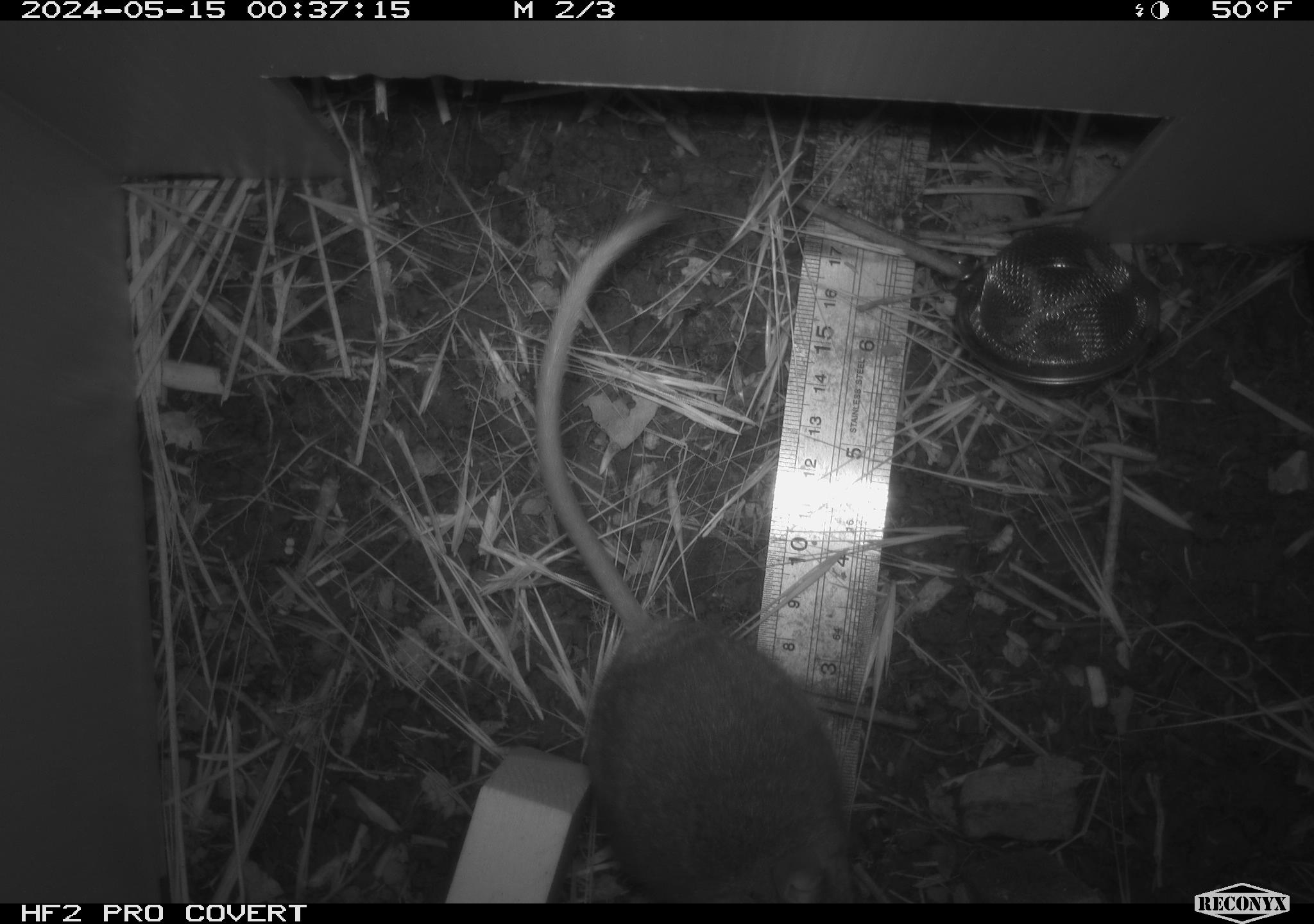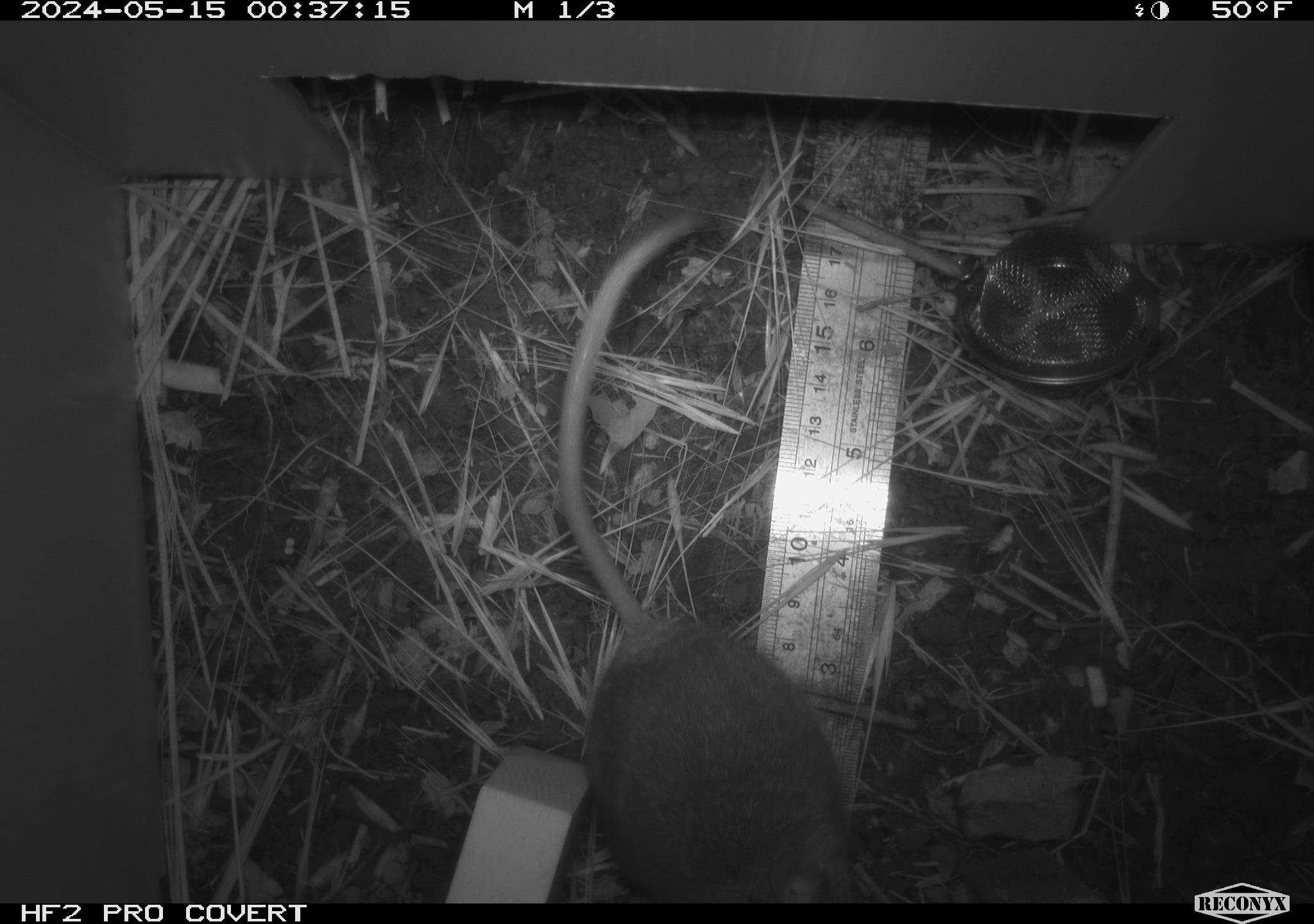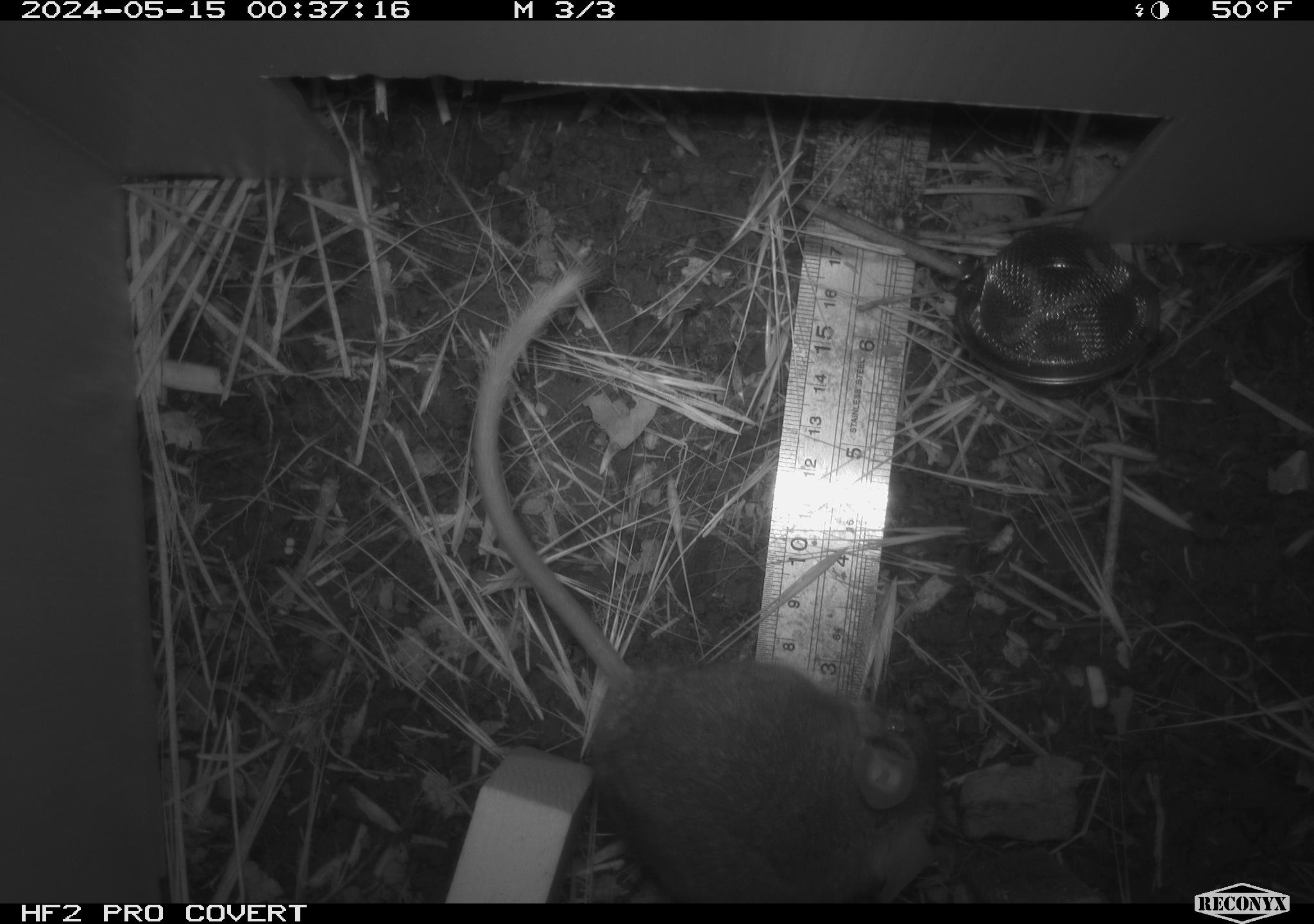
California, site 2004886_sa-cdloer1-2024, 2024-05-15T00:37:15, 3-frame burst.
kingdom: Animalia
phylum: Chordata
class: Mammalia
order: Rodentia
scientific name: Rodentia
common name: mouse species